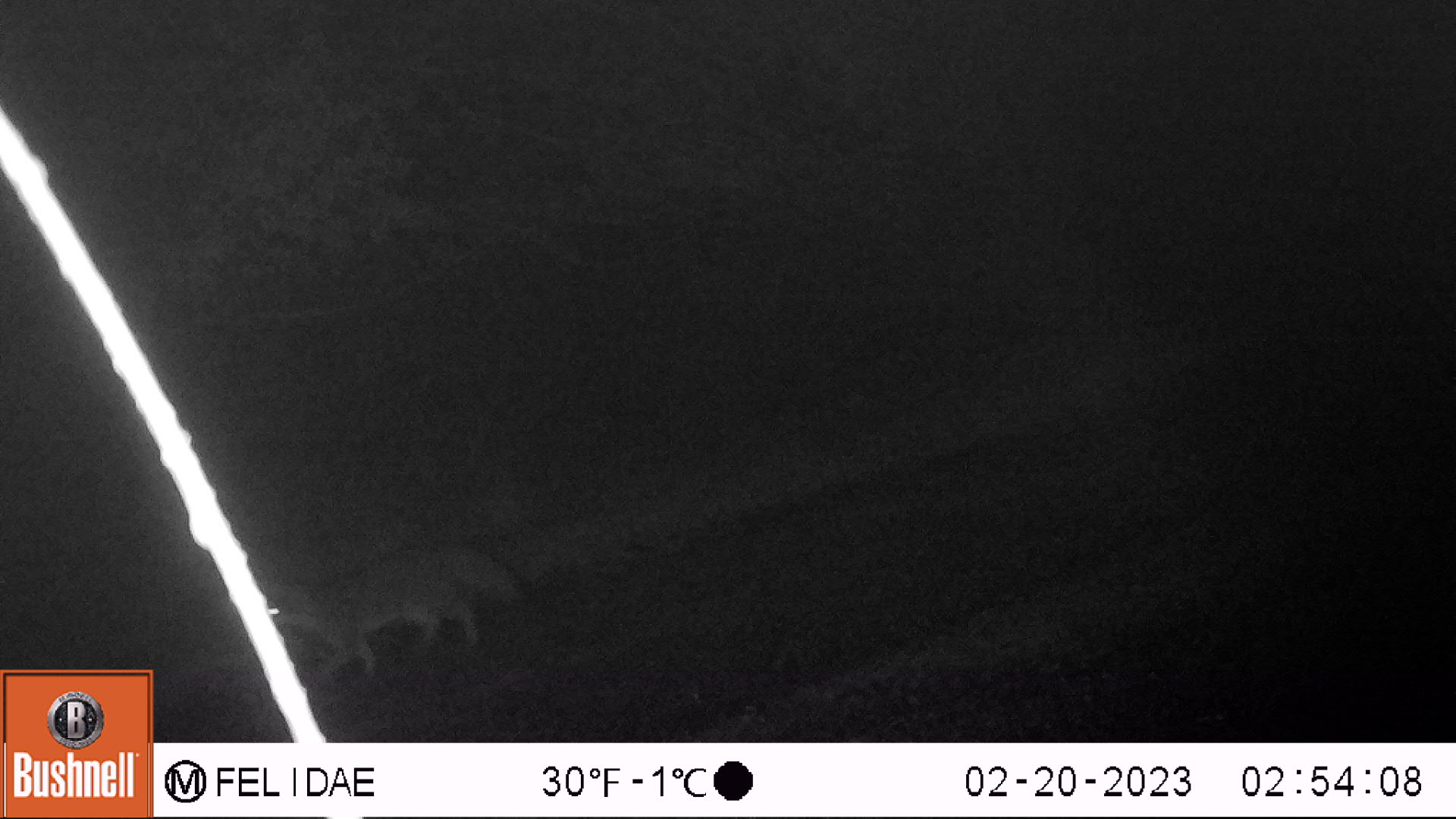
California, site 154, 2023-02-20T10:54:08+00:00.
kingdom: Animalia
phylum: Chordata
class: Mammalia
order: Carnivora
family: Canidae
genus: Urocyon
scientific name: Urocyon cinereoargenteus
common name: gray fox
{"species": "gray fox (Urocyon cinereoargenteus)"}